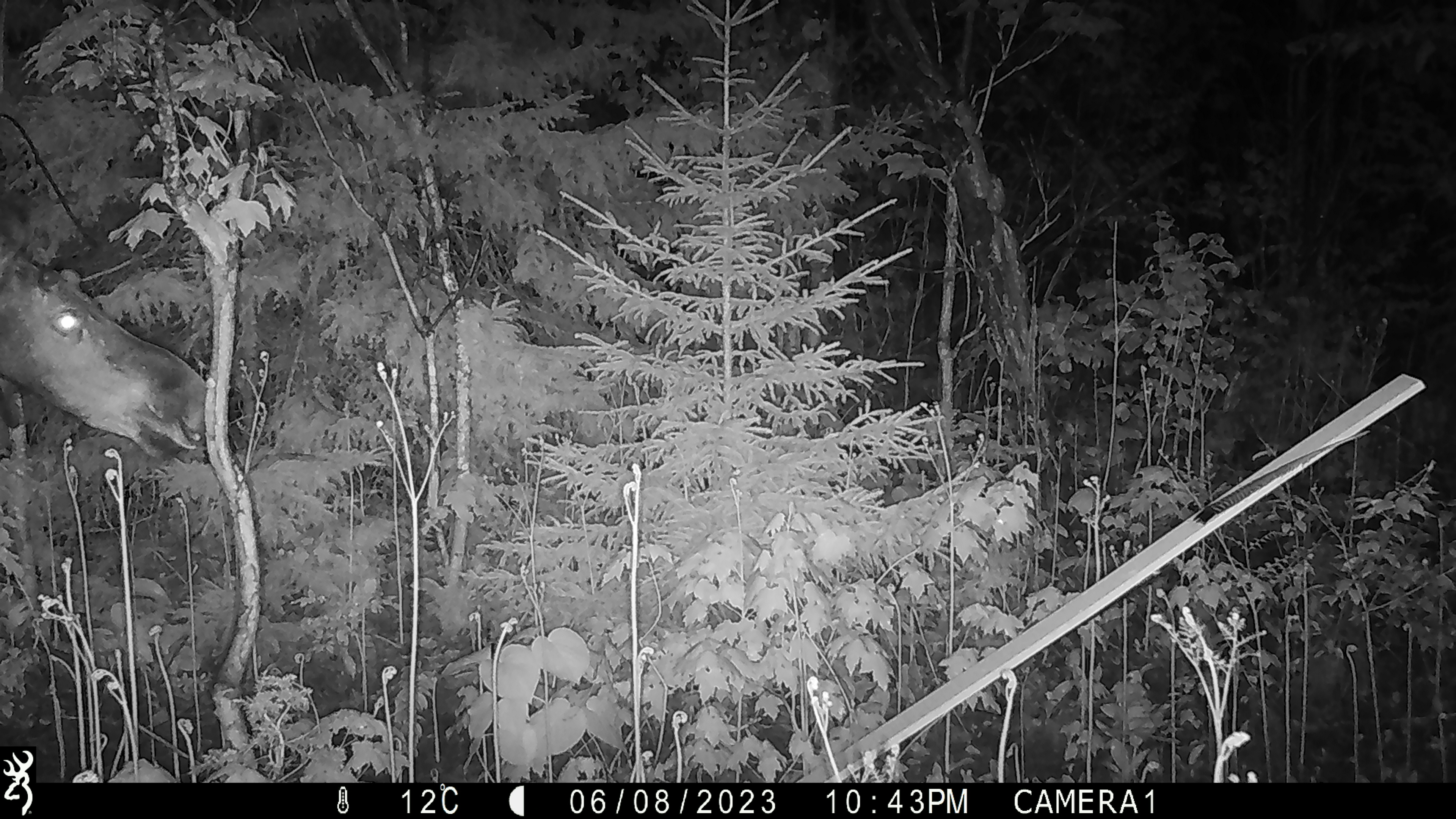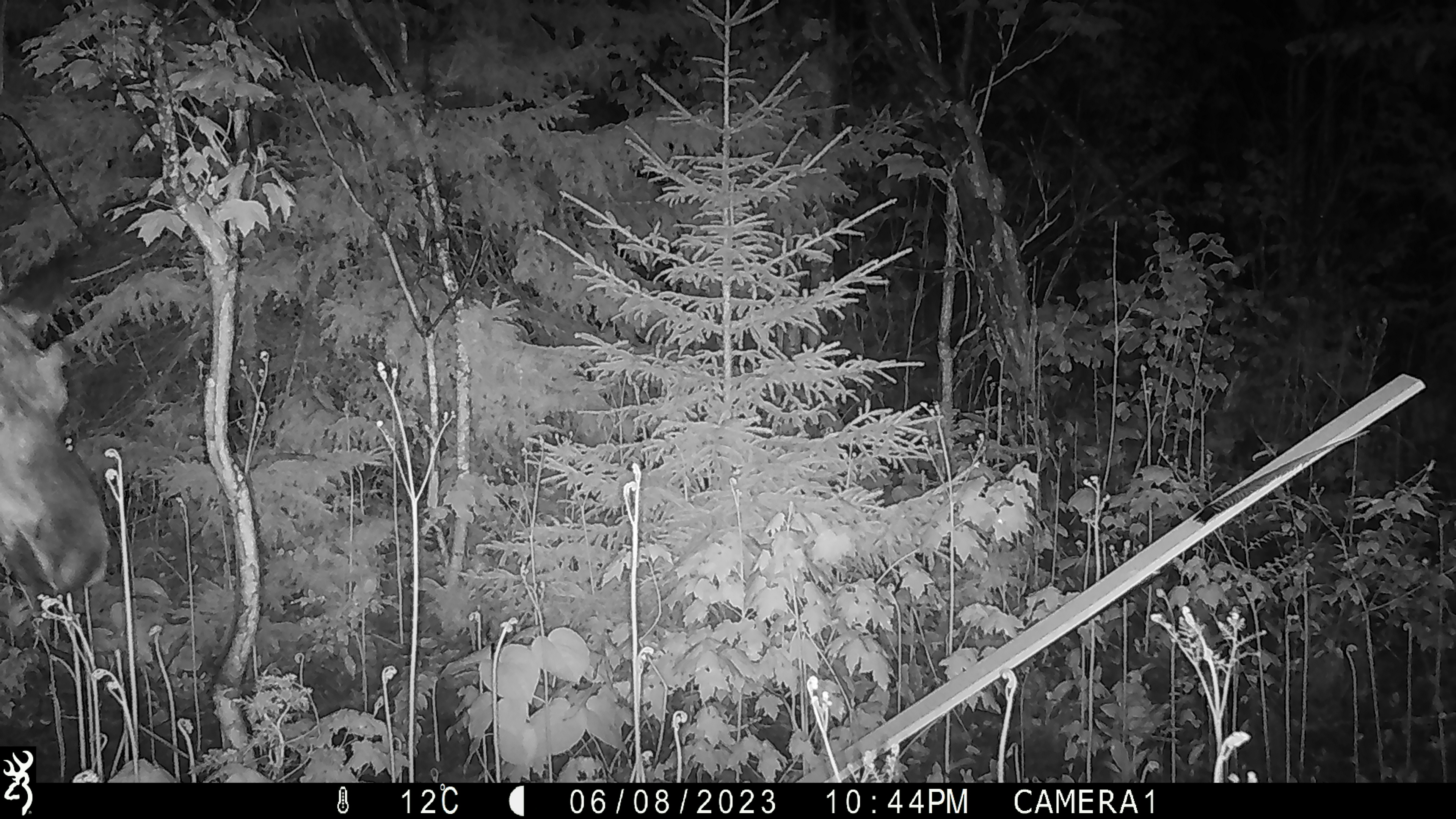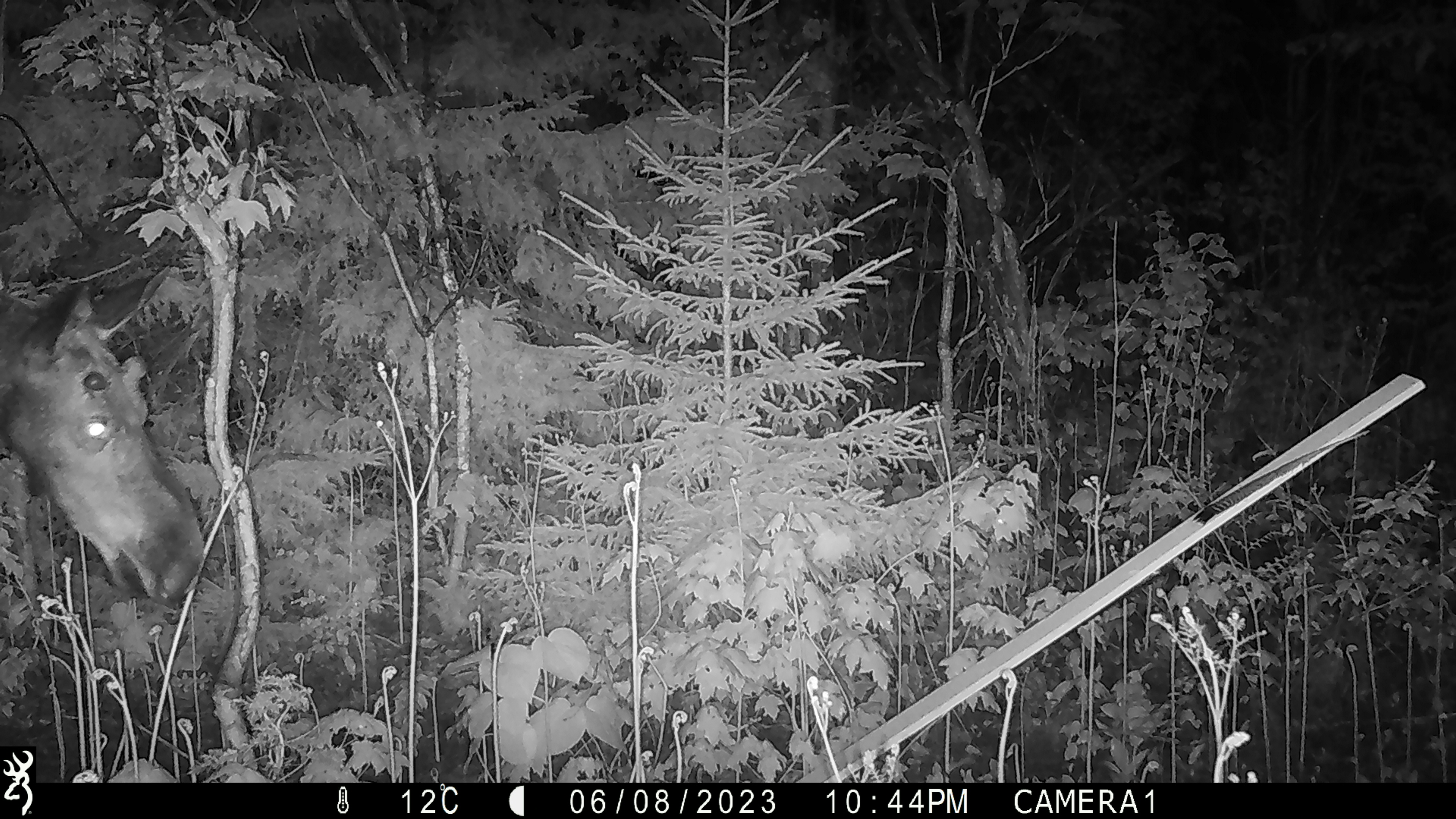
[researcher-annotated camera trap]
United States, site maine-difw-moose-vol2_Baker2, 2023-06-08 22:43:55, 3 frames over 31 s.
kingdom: Animalia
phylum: Chordata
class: Mammalia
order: Artiodactyla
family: Cervidae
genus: Alces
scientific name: Alces alces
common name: moose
Moose (Alces alces).